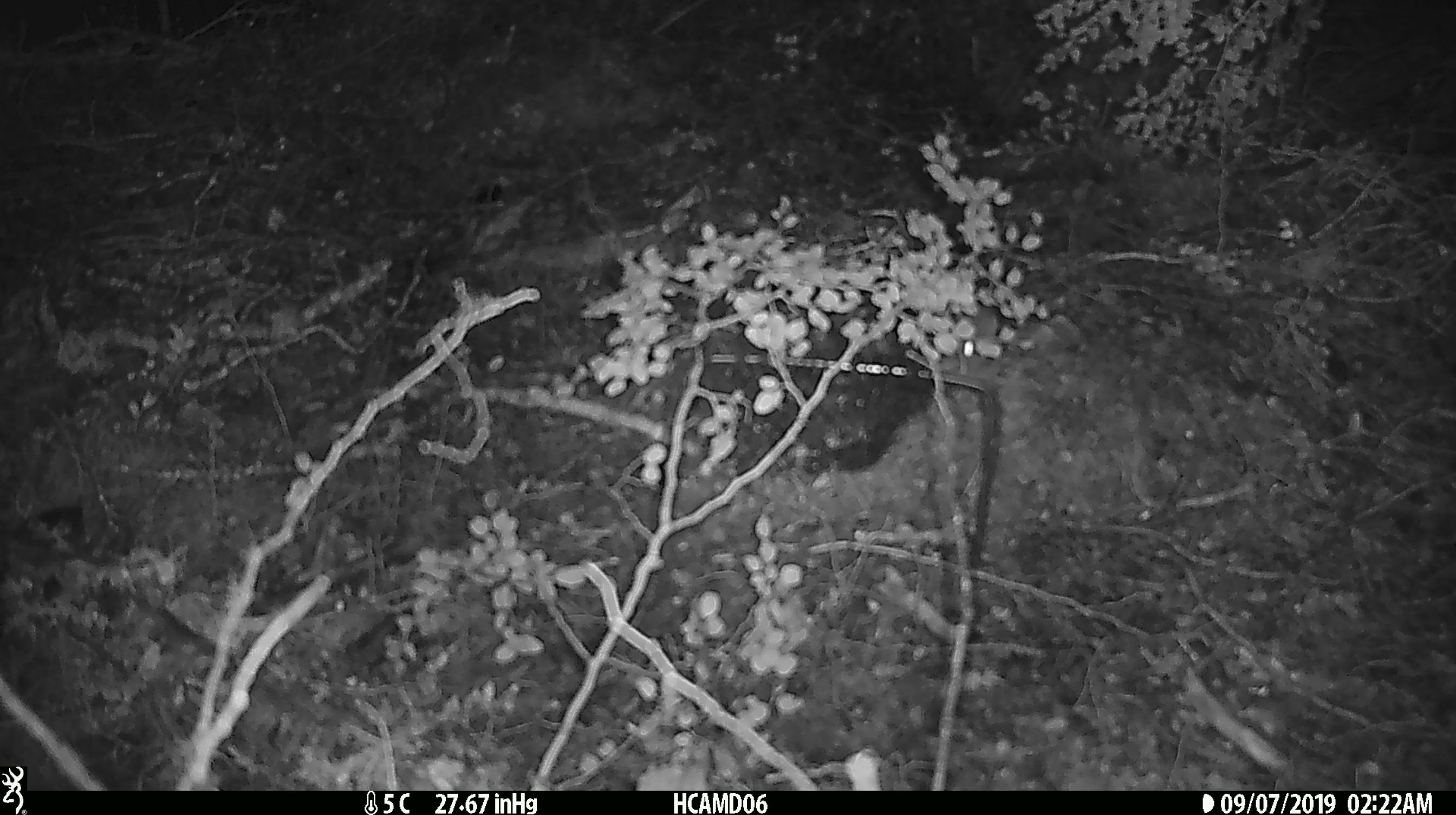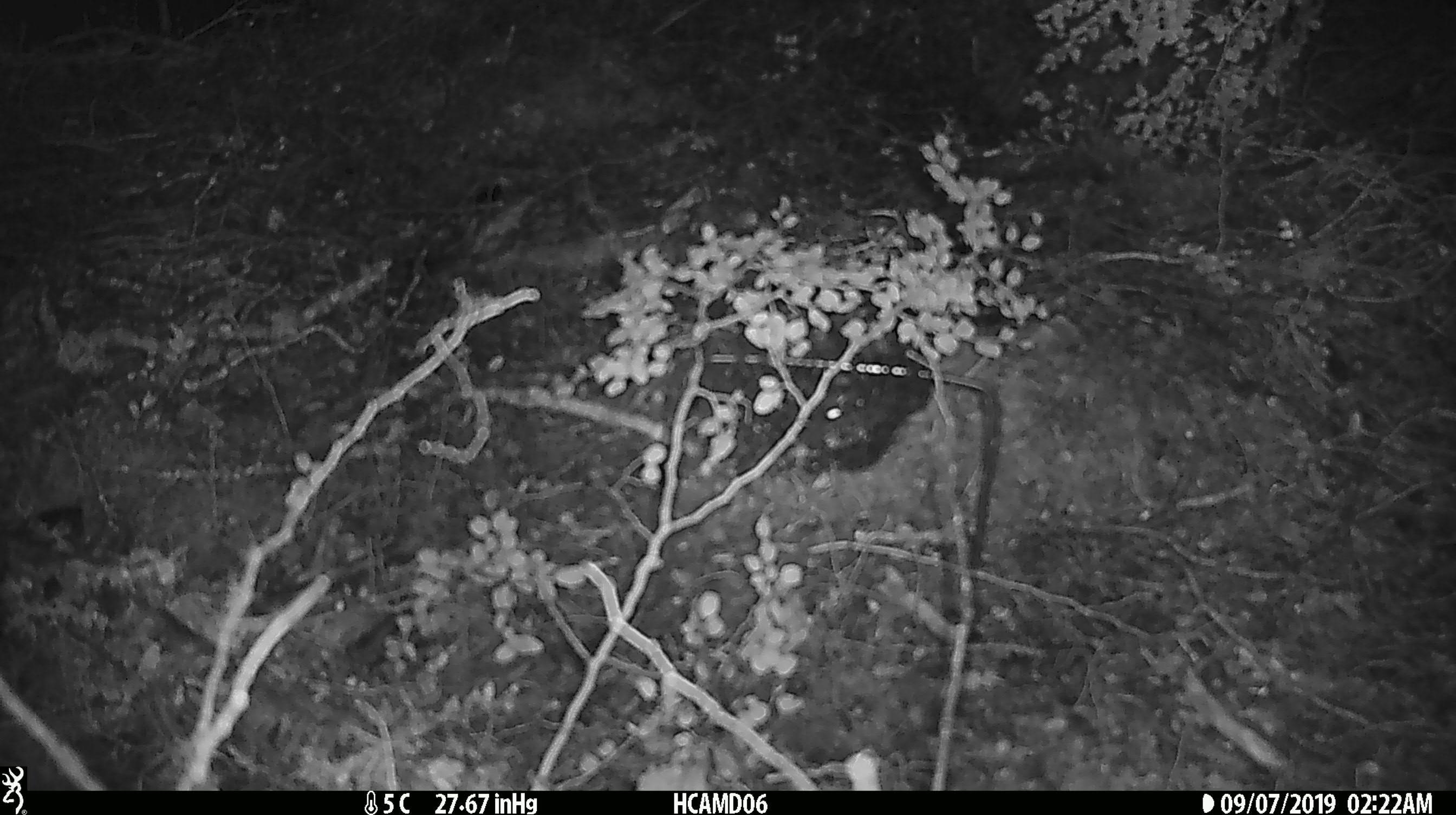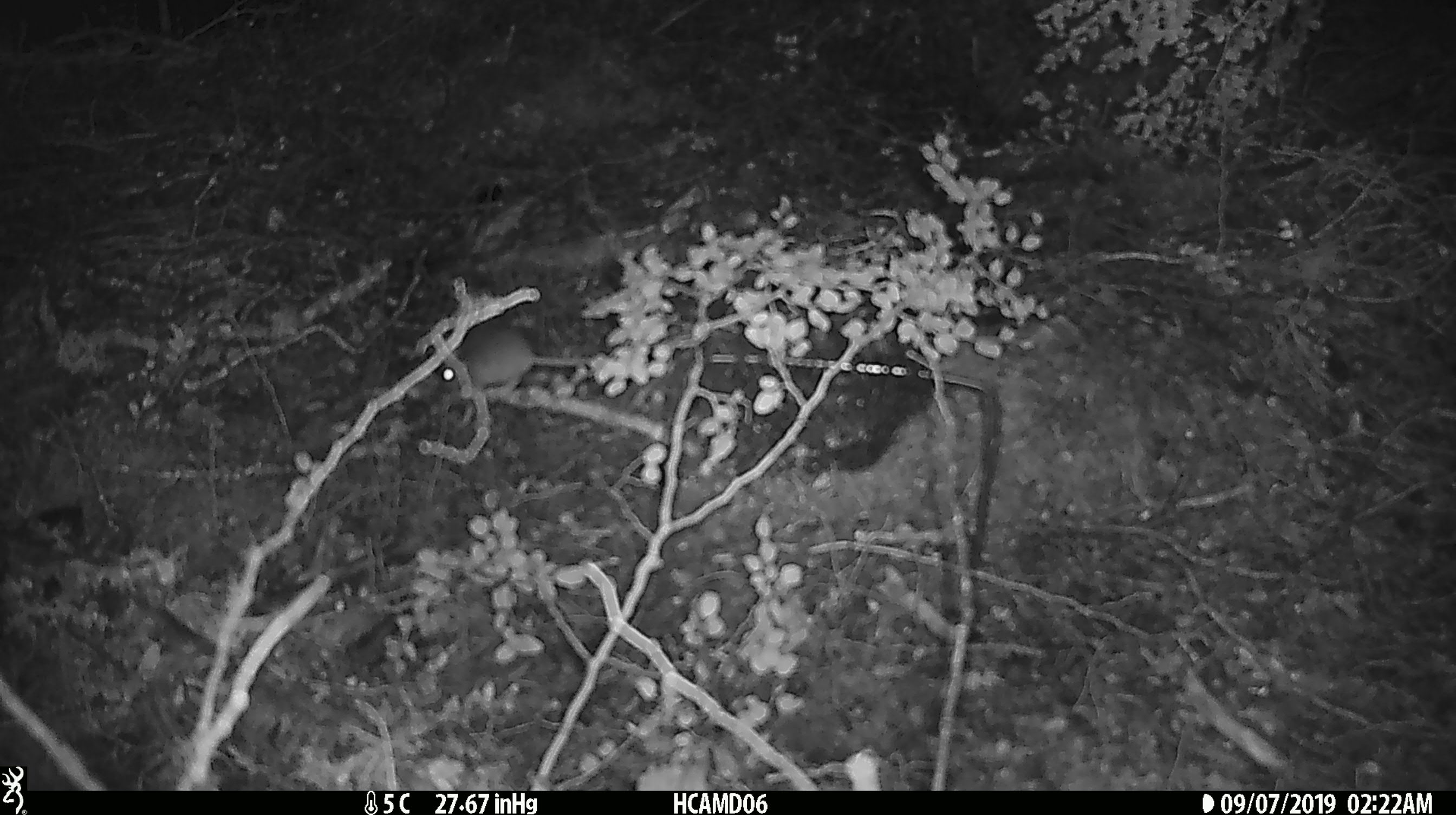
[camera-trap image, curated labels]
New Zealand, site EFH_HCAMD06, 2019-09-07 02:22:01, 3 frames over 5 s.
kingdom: Animalia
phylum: Chordata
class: Mammalia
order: Rodentia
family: Muridae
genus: Mus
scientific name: Mus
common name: mouse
Mouse (Mus).